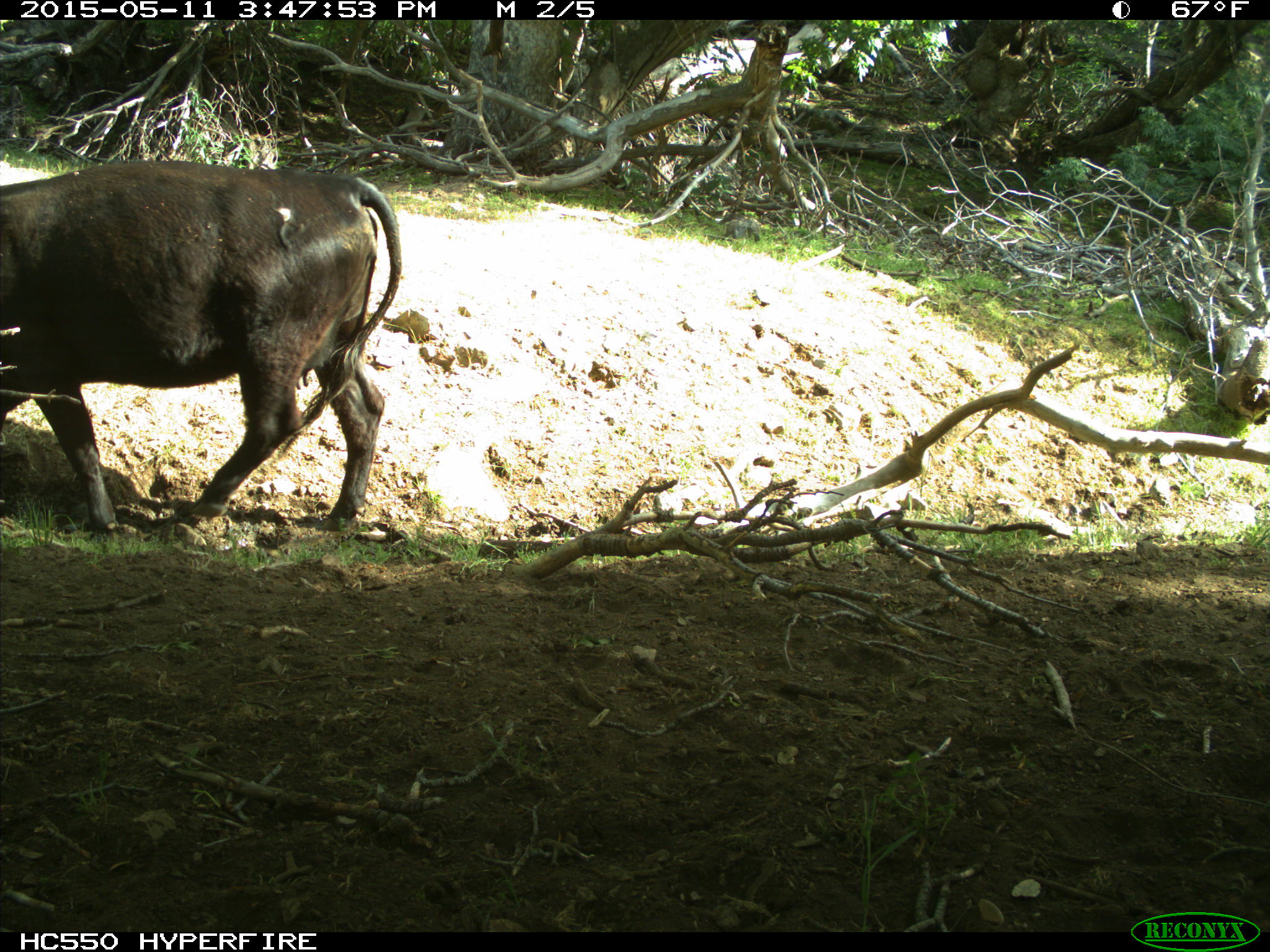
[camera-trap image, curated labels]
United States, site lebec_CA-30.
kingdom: Animalia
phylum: Chordata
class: Mammalia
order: Artiodactyla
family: Bovidae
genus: Bos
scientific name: Bos taurus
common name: domestic cow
Bos taurus (domestic cow).